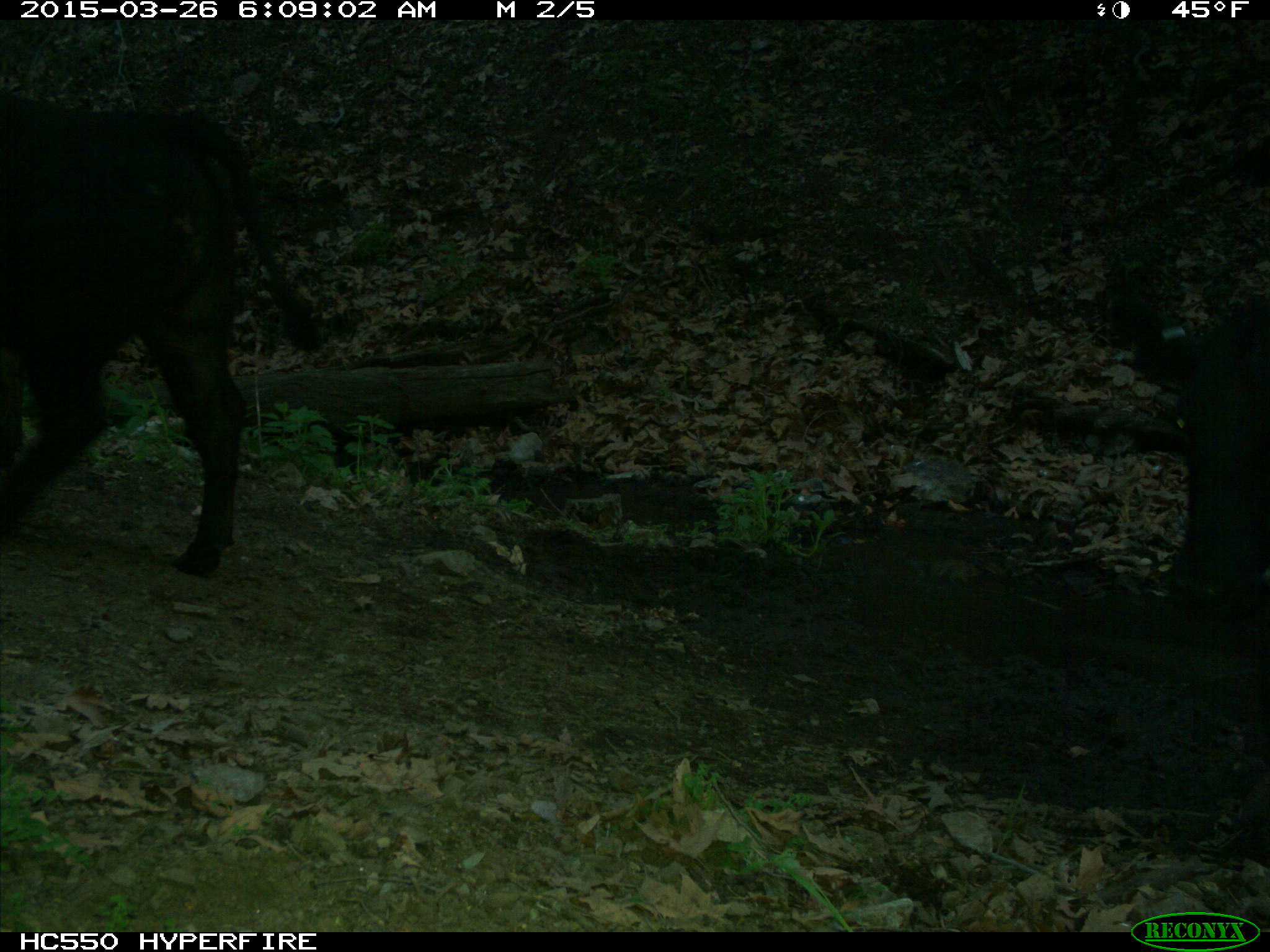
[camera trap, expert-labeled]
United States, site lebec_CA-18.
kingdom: Animalia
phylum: Chordata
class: Mammalia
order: Artiodactyla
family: Bovidae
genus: Bos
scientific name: Bos taurus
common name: domestic cow